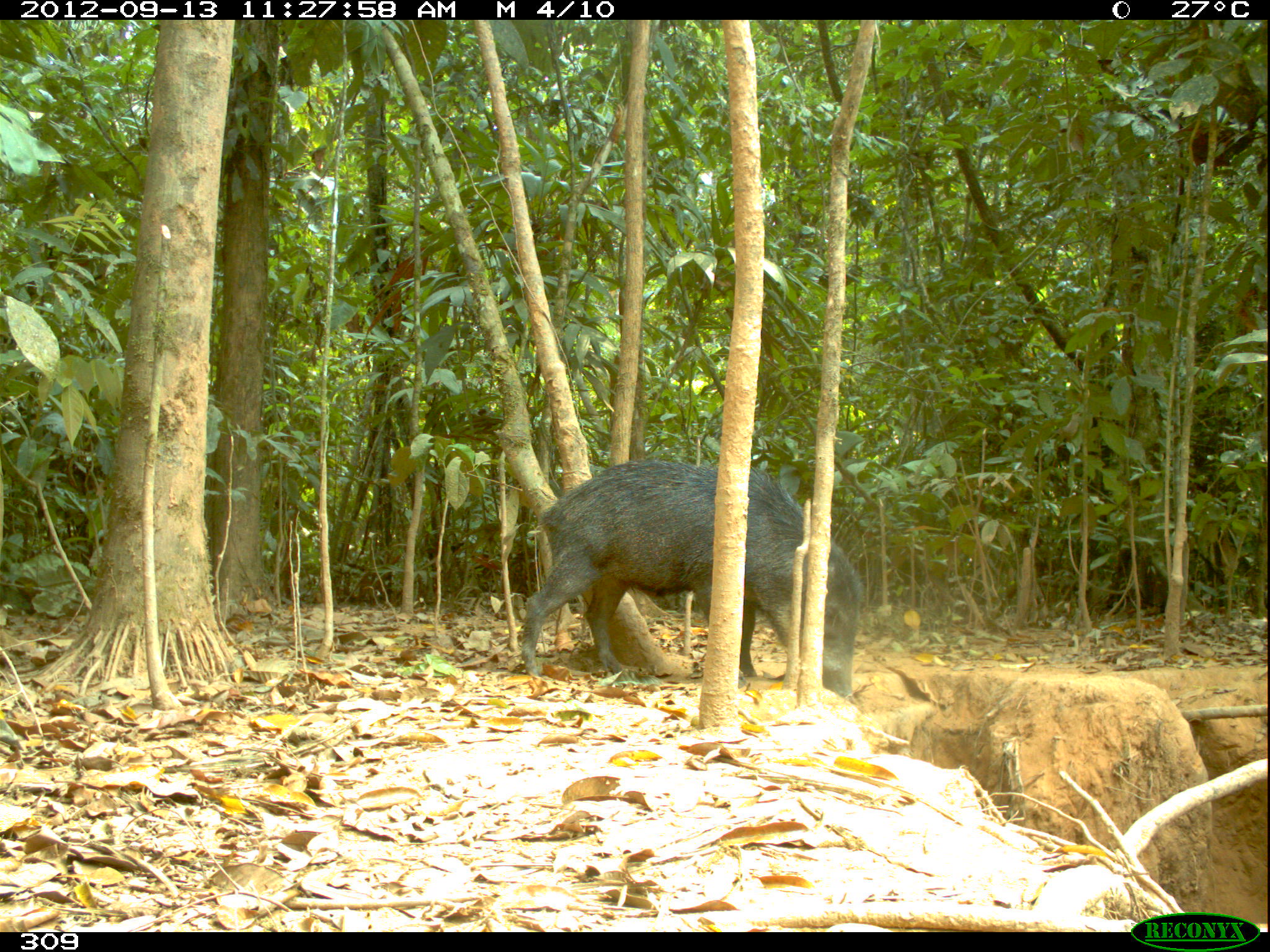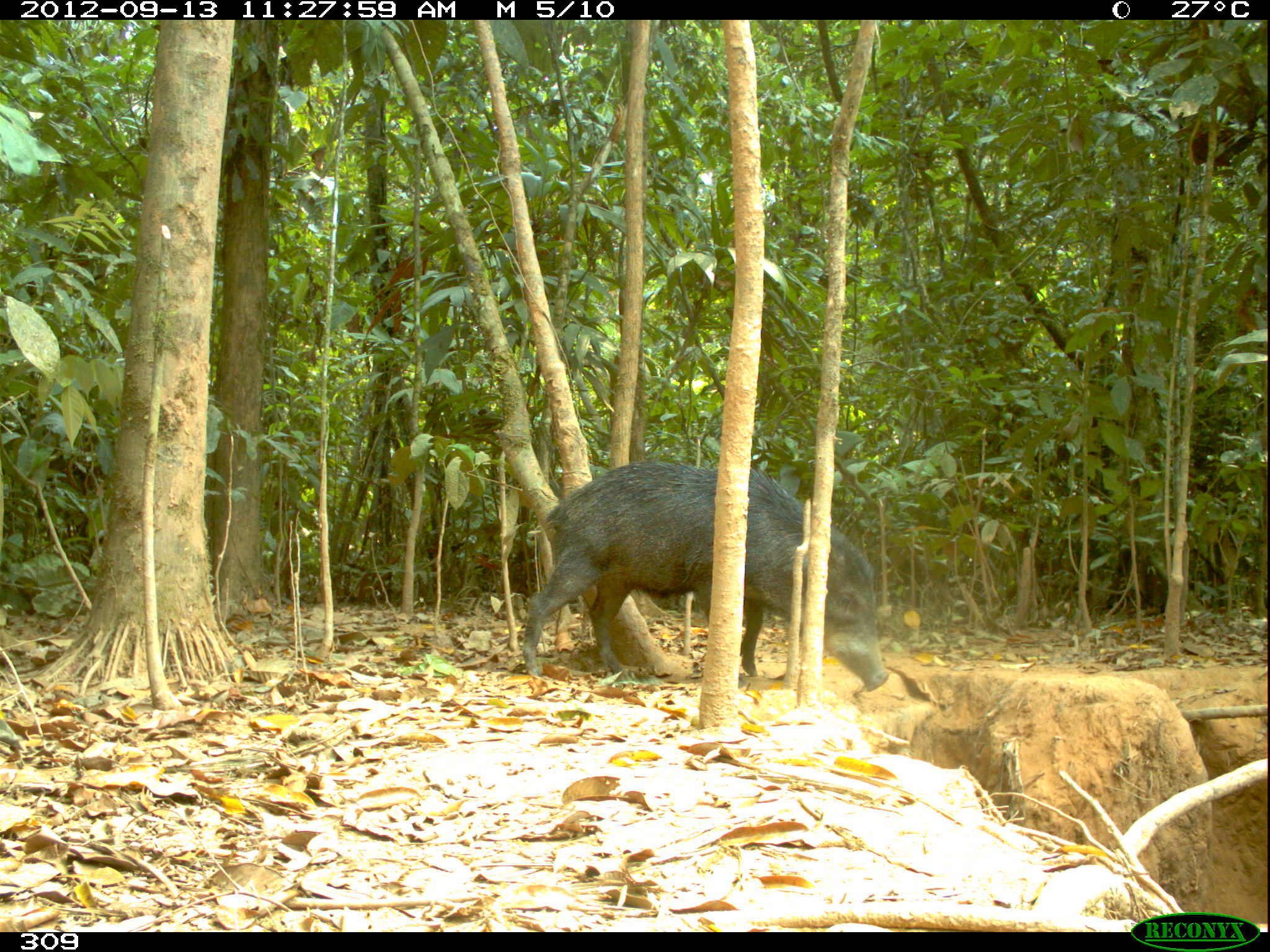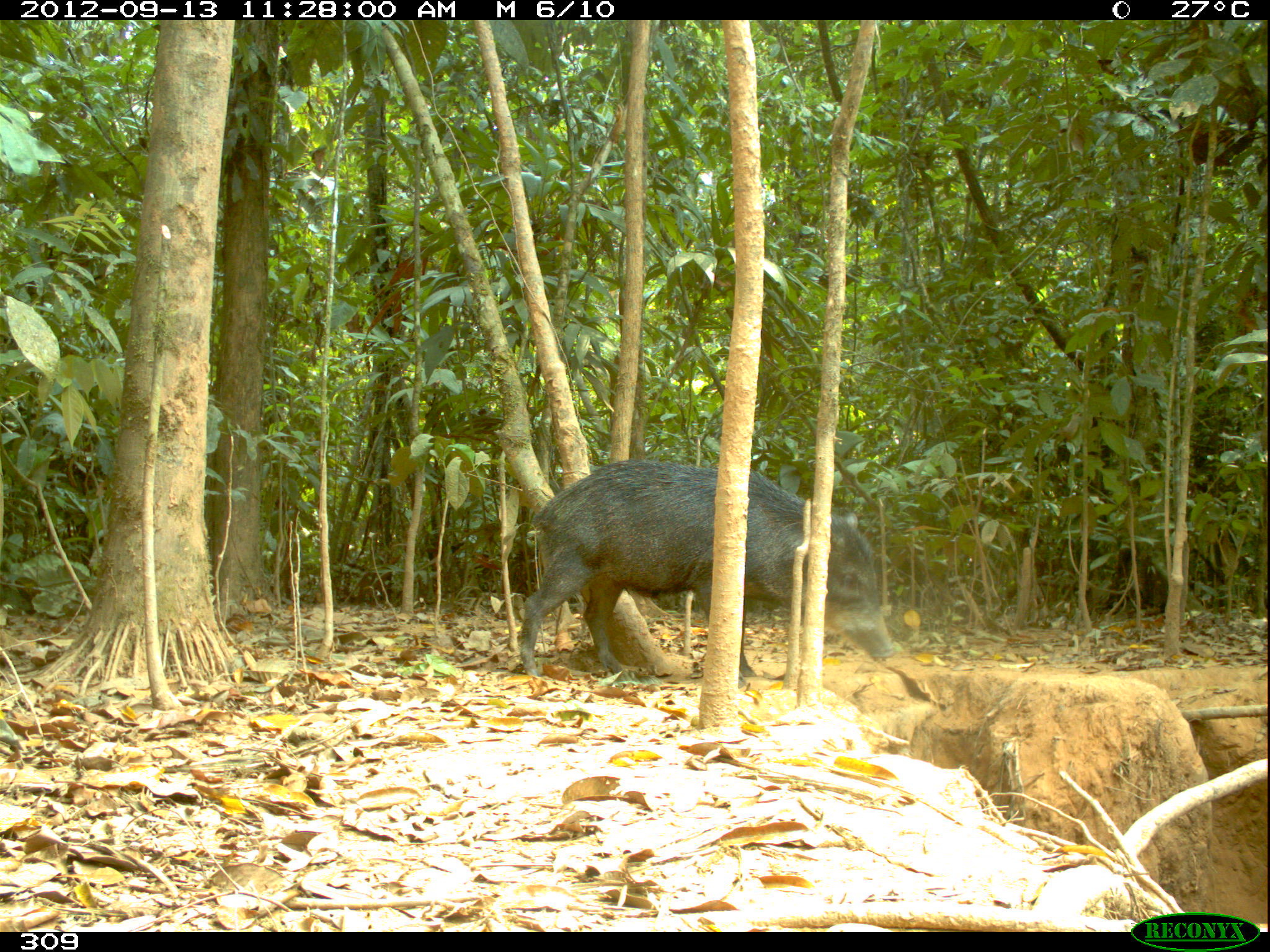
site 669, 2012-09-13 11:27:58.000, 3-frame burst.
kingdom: Animalia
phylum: Chordata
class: Mammalia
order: Artiodactyla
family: Tayassuidae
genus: Tayassu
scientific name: Tayassu pecari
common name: white-lipped peccary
Tayassu pecari (white-lipped peccary).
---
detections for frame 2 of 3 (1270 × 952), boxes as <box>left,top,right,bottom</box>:
tayassu pecari: <box>517,458,889,692</box>